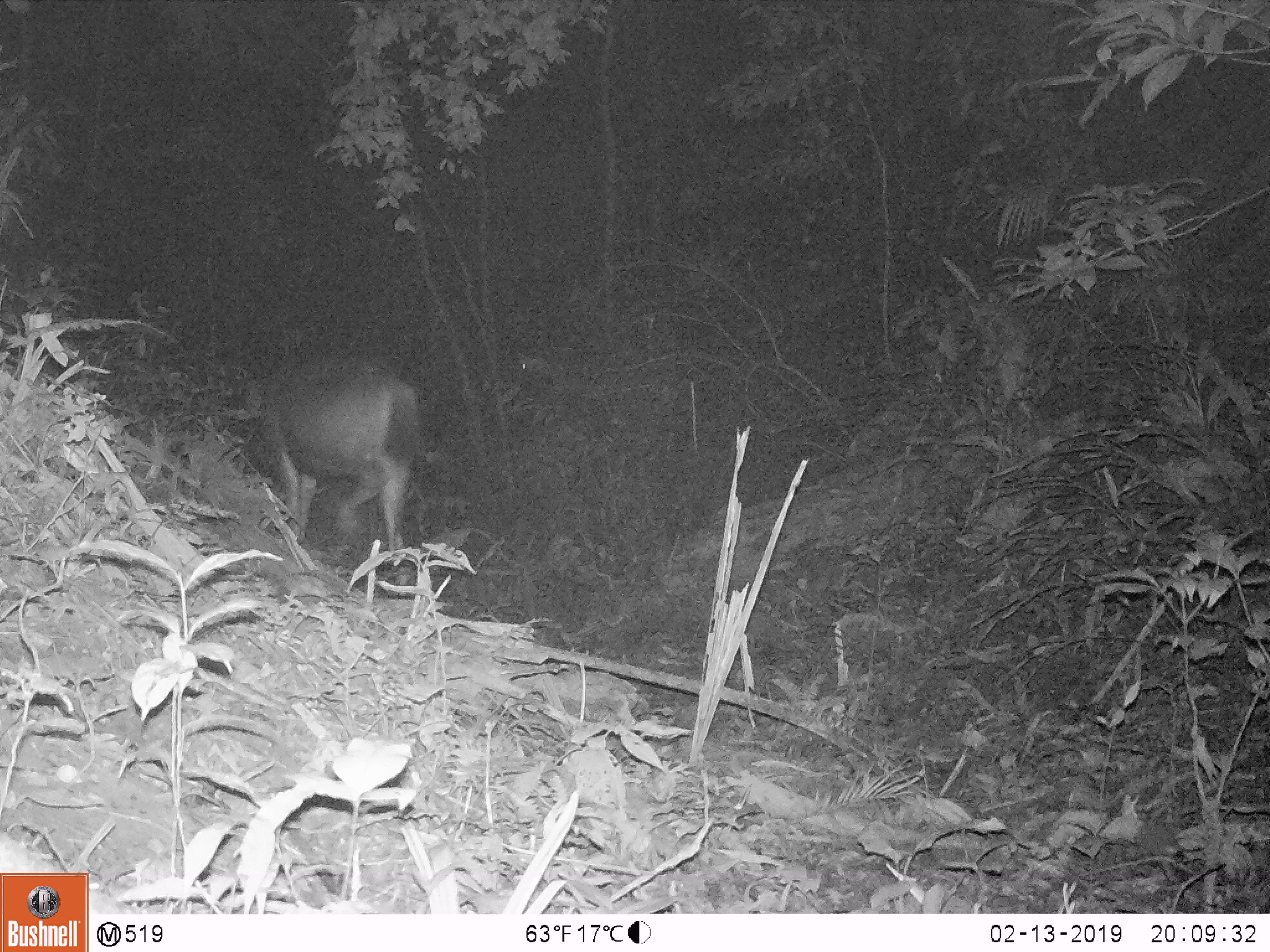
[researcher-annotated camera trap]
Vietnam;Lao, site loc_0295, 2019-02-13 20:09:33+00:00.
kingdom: Animalia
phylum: Chordata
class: Mammalia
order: Artiodactyla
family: Cervidae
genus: Rusa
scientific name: Rusa unicolor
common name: sambar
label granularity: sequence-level